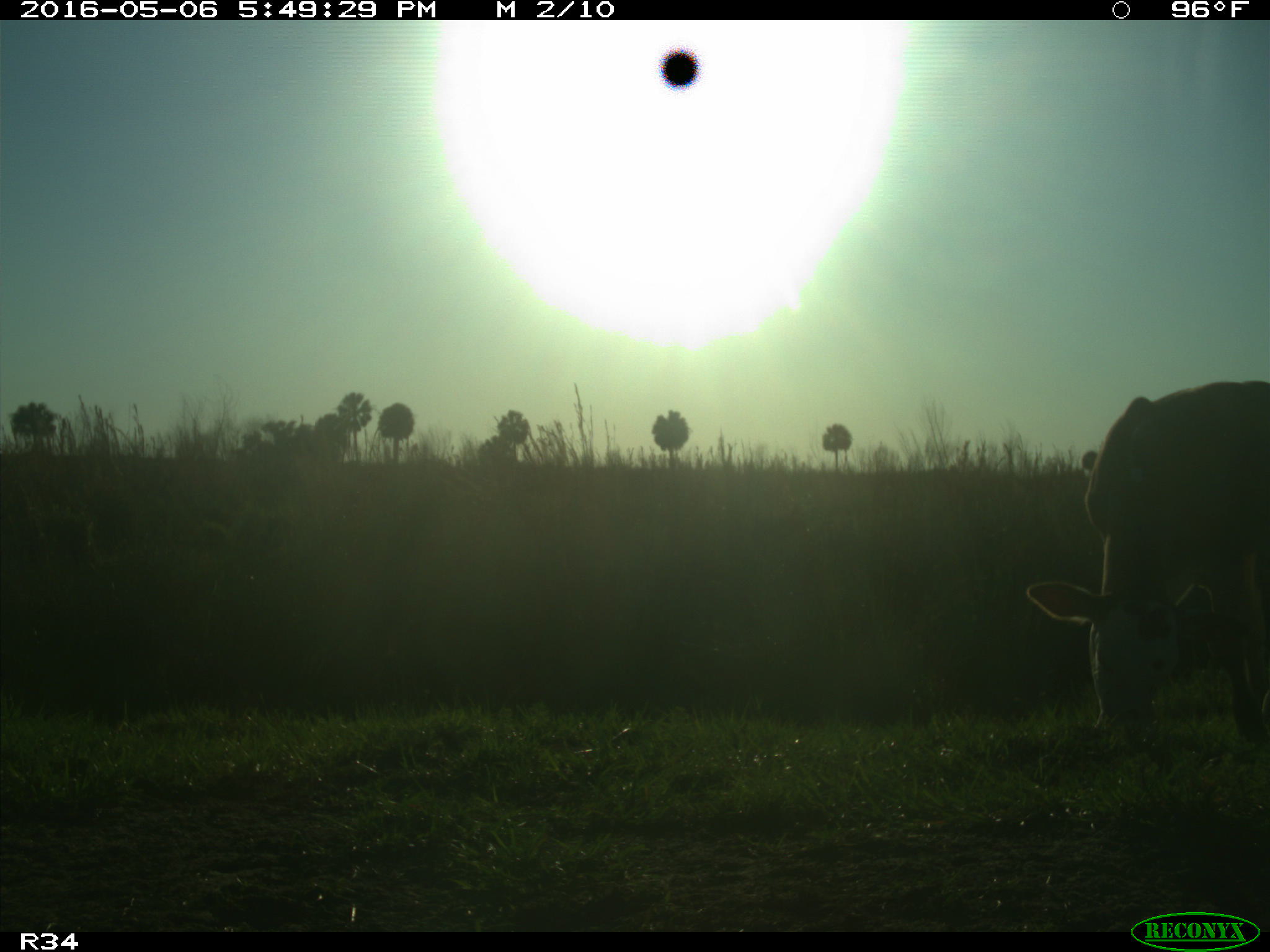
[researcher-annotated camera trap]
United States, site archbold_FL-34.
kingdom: Animalia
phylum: Chordata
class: Mammalia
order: Artiodactyla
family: Bovidae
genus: Bos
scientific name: Bos taurus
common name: domestic cow